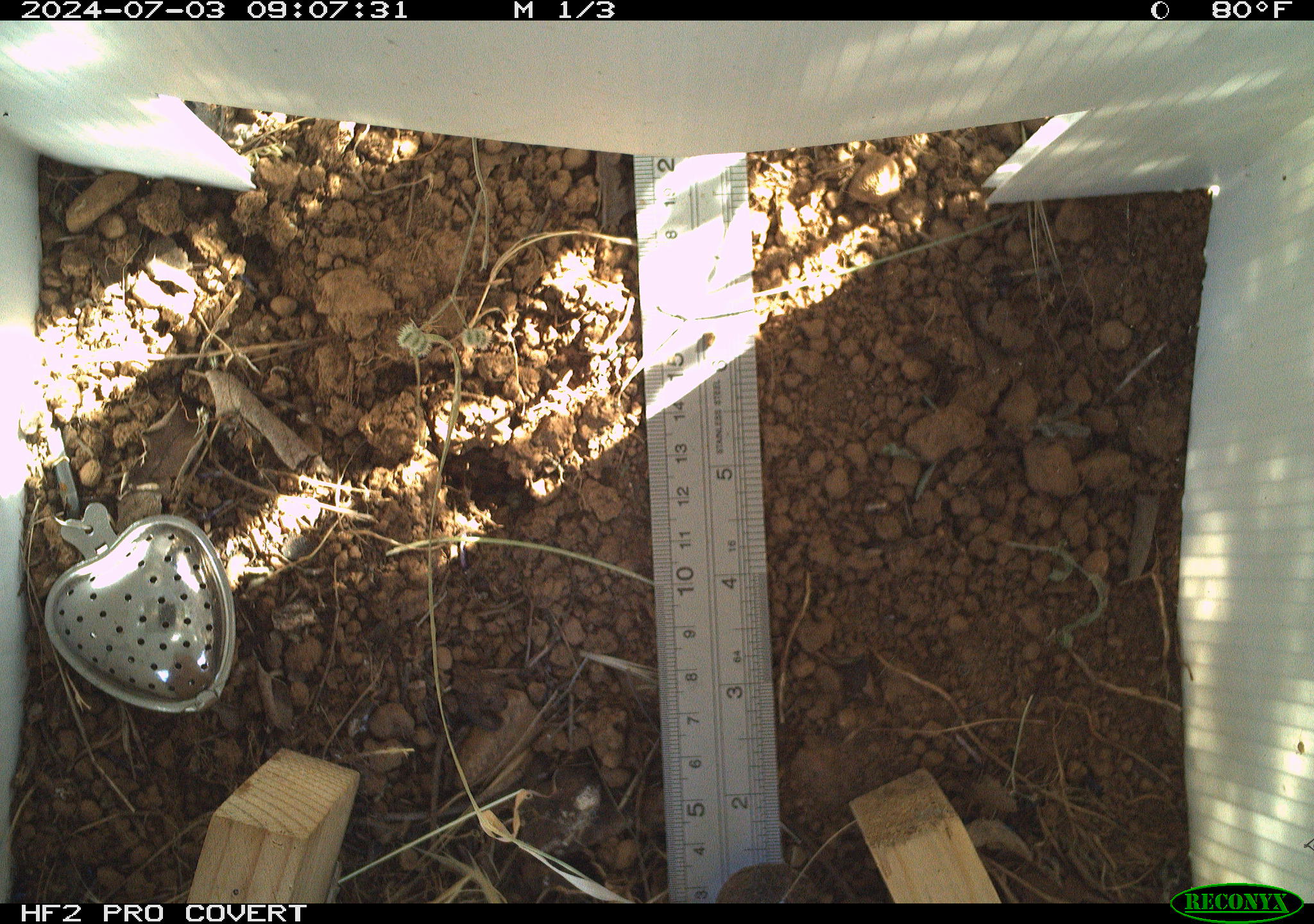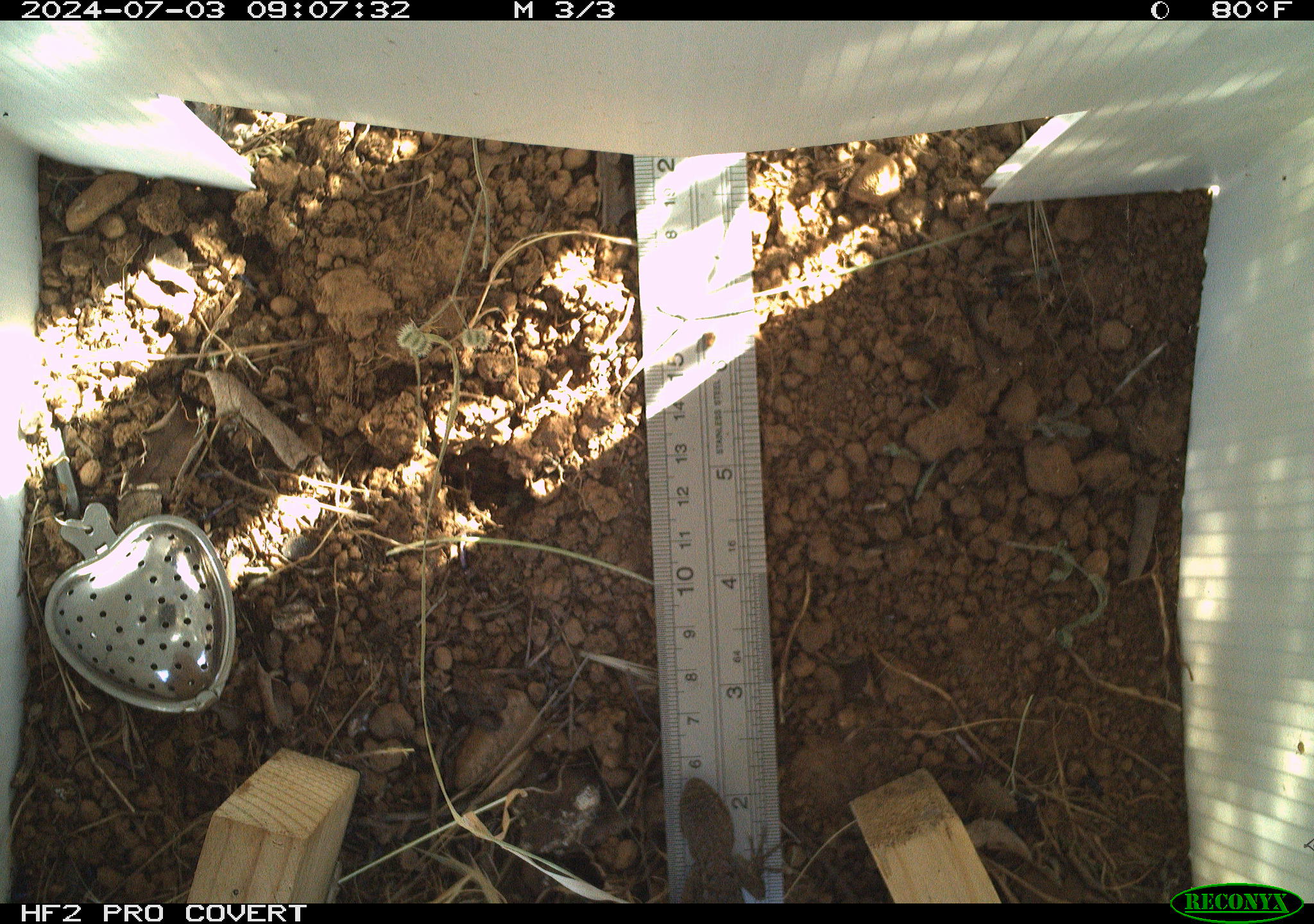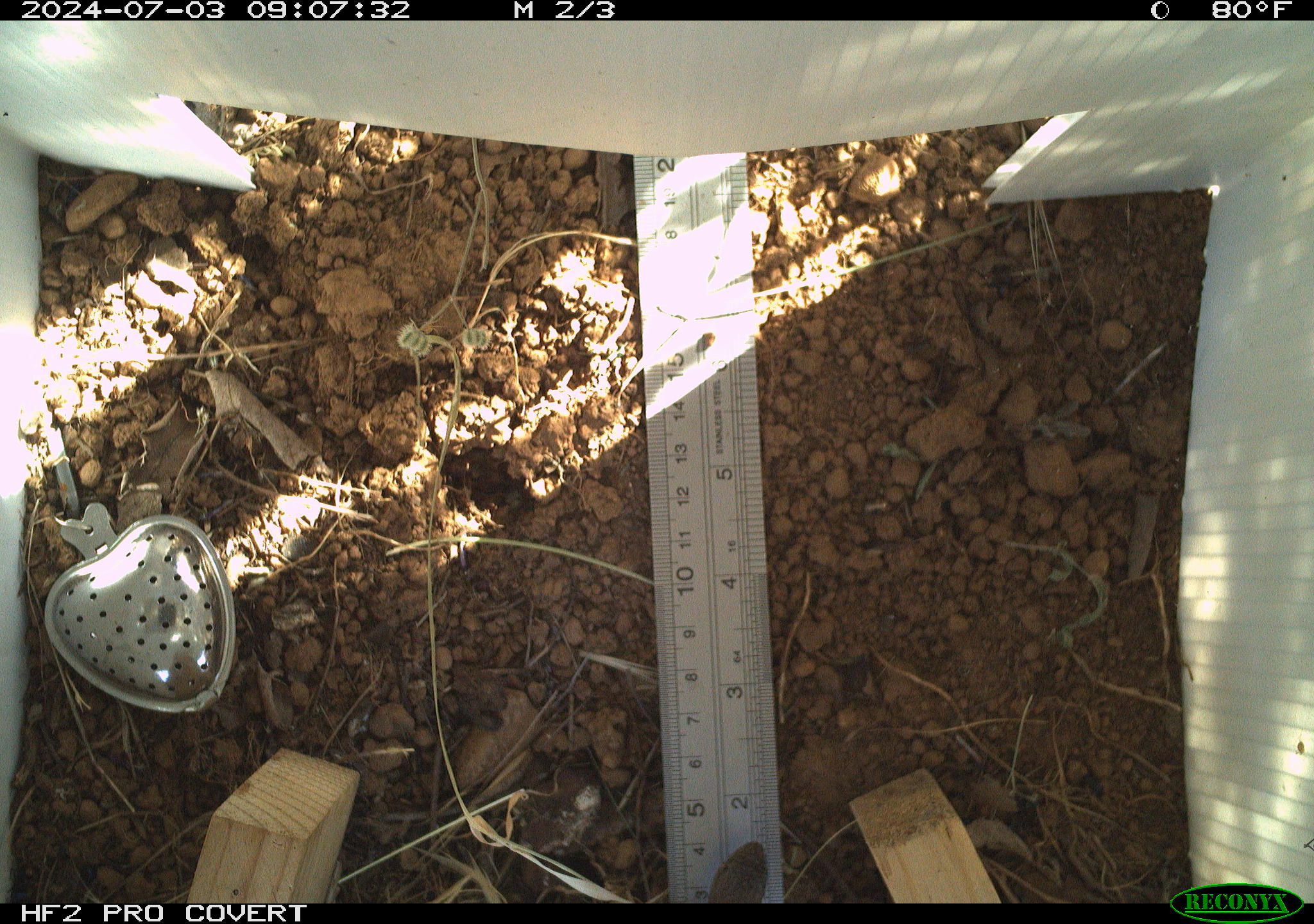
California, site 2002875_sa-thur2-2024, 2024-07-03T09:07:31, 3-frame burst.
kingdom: Animalia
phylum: Chordata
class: Reptilia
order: Squamata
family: Phrynosomatidae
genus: Sceloporus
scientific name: Sceloporus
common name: spiny lizards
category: sceloporus species